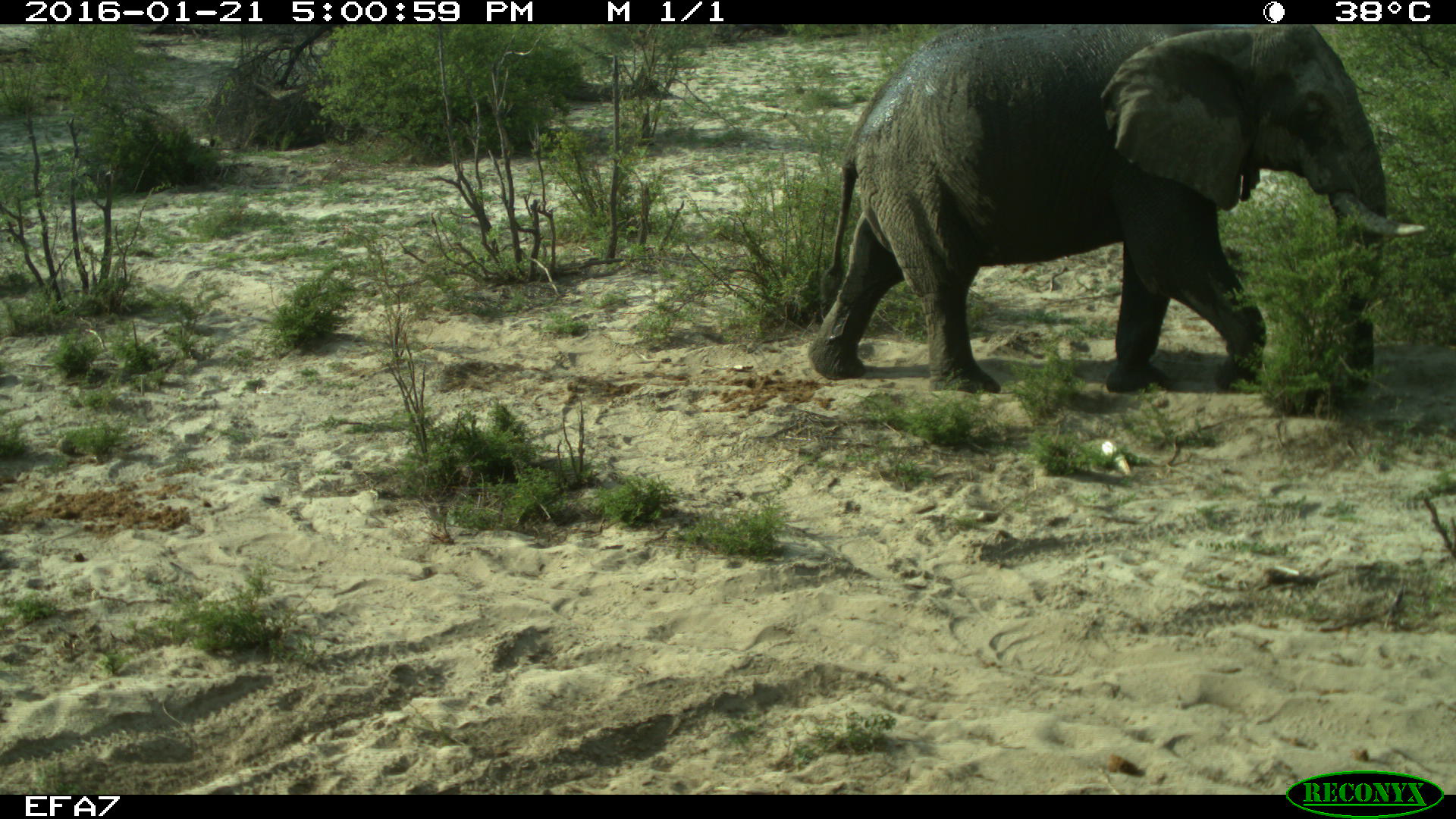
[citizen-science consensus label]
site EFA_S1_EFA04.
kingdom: Animalia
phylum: Chordata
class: Mammalia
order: Proboscidea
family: Elephantidae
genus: Loxodonta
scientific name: Loxodonta africana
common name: african bush elephant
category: elephant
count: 1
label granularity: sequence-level